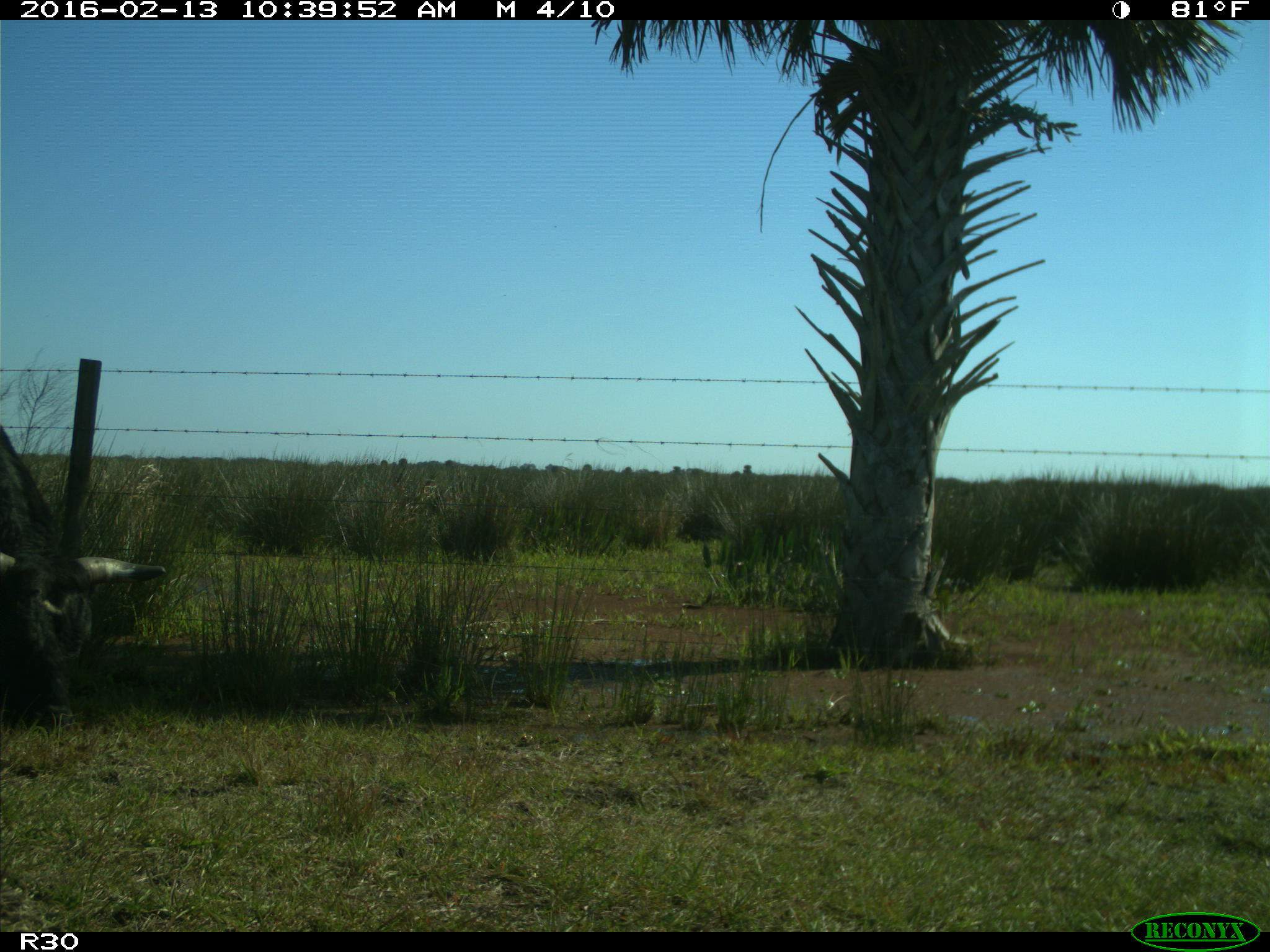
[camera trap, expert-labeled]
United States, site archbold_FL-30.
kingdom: Animalia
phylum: Chordata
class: Mammalia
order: Artiodactyla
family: Bovidae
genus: Bos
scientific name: Bos taurus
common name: domestic cow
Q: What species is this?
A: Bos taurus (domestic cow).